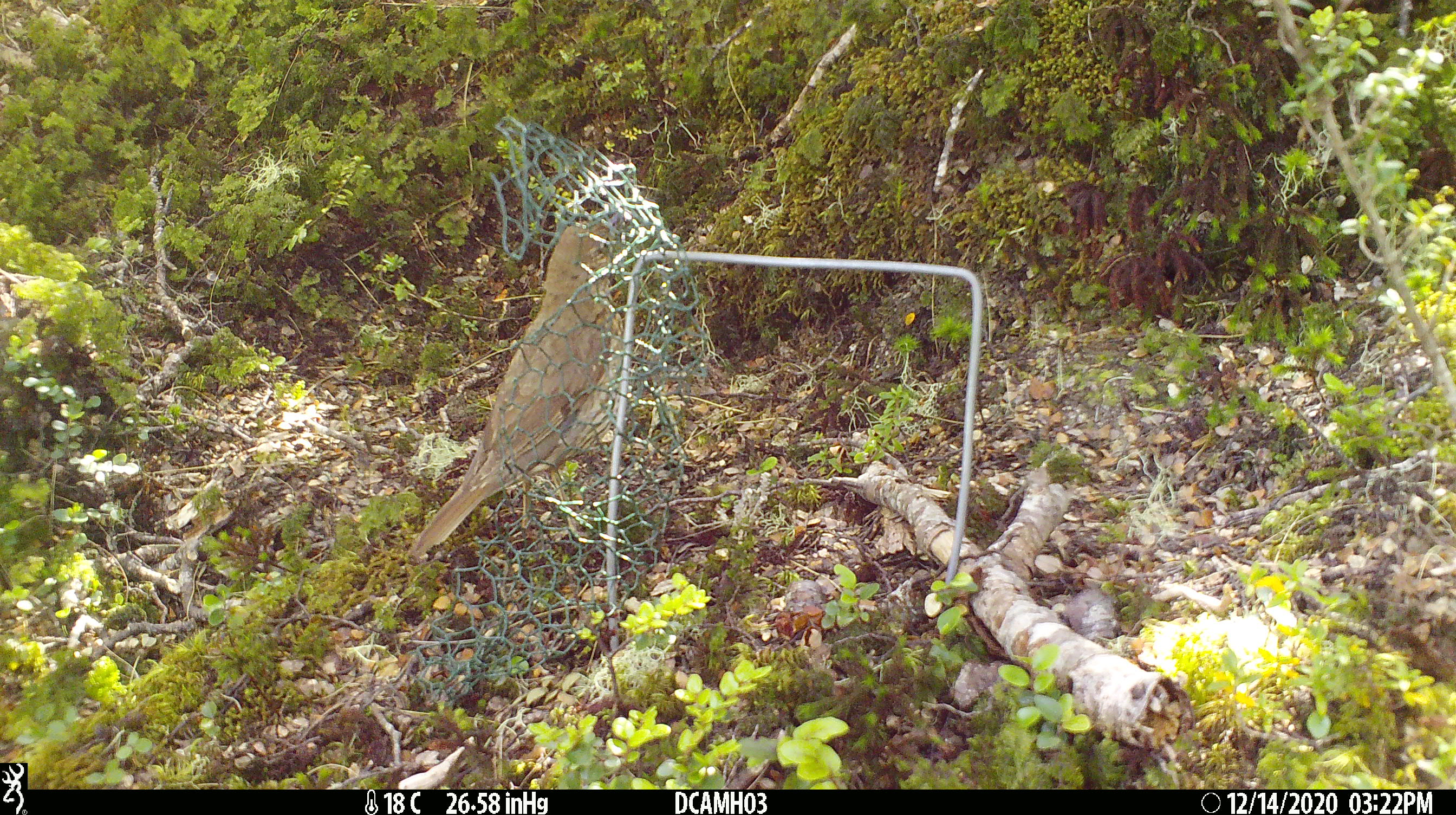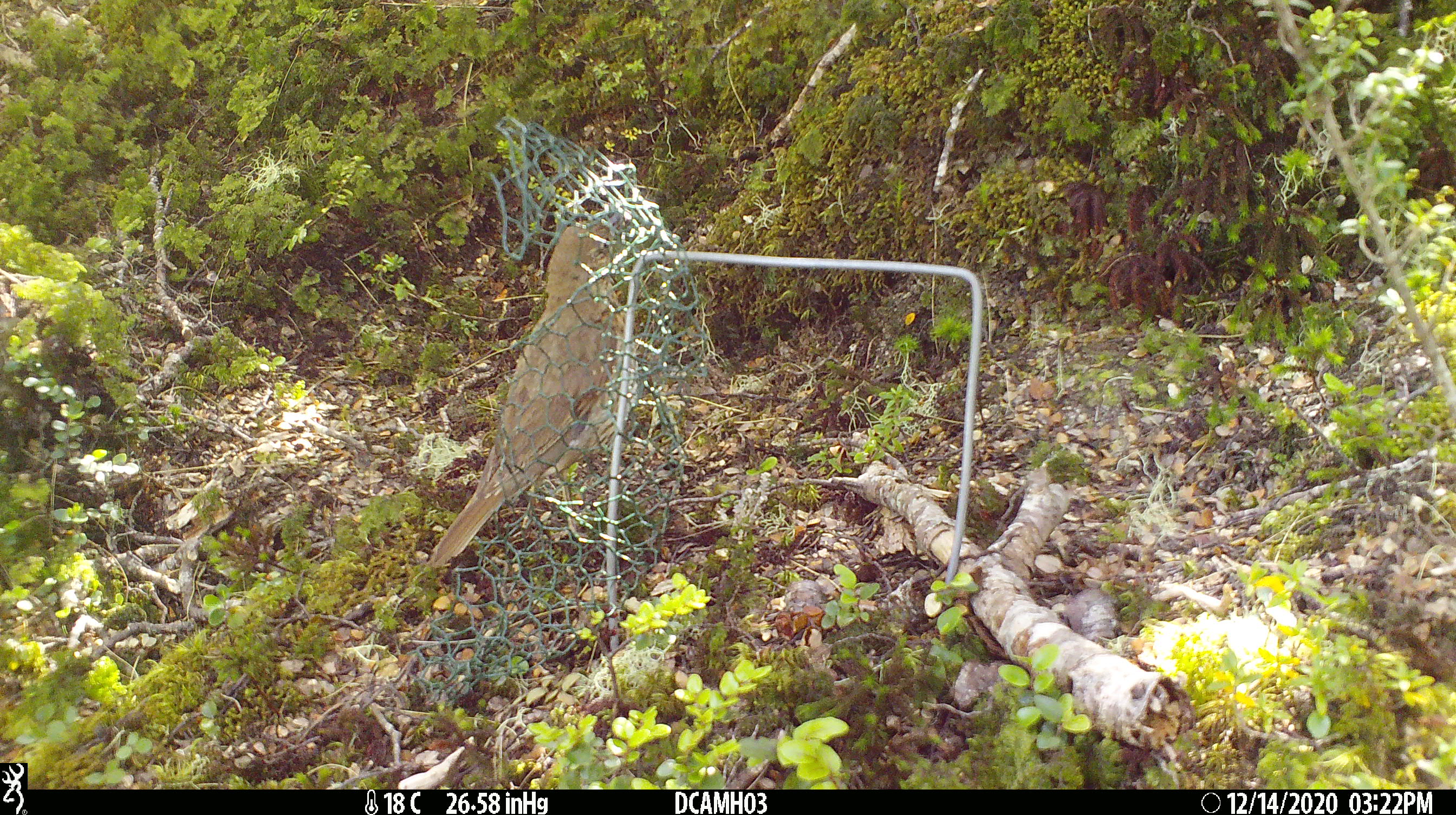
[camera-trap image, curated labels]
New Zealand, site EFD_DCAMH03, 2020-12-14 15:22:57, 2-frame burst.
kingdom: Animalia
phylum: Chordata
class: Aves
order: Passeriformes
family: Turdidae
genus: Turdus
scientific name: Turdus philomelos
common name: song thrush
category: thrush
Thrush (song thrush) (Turdus philomelos).